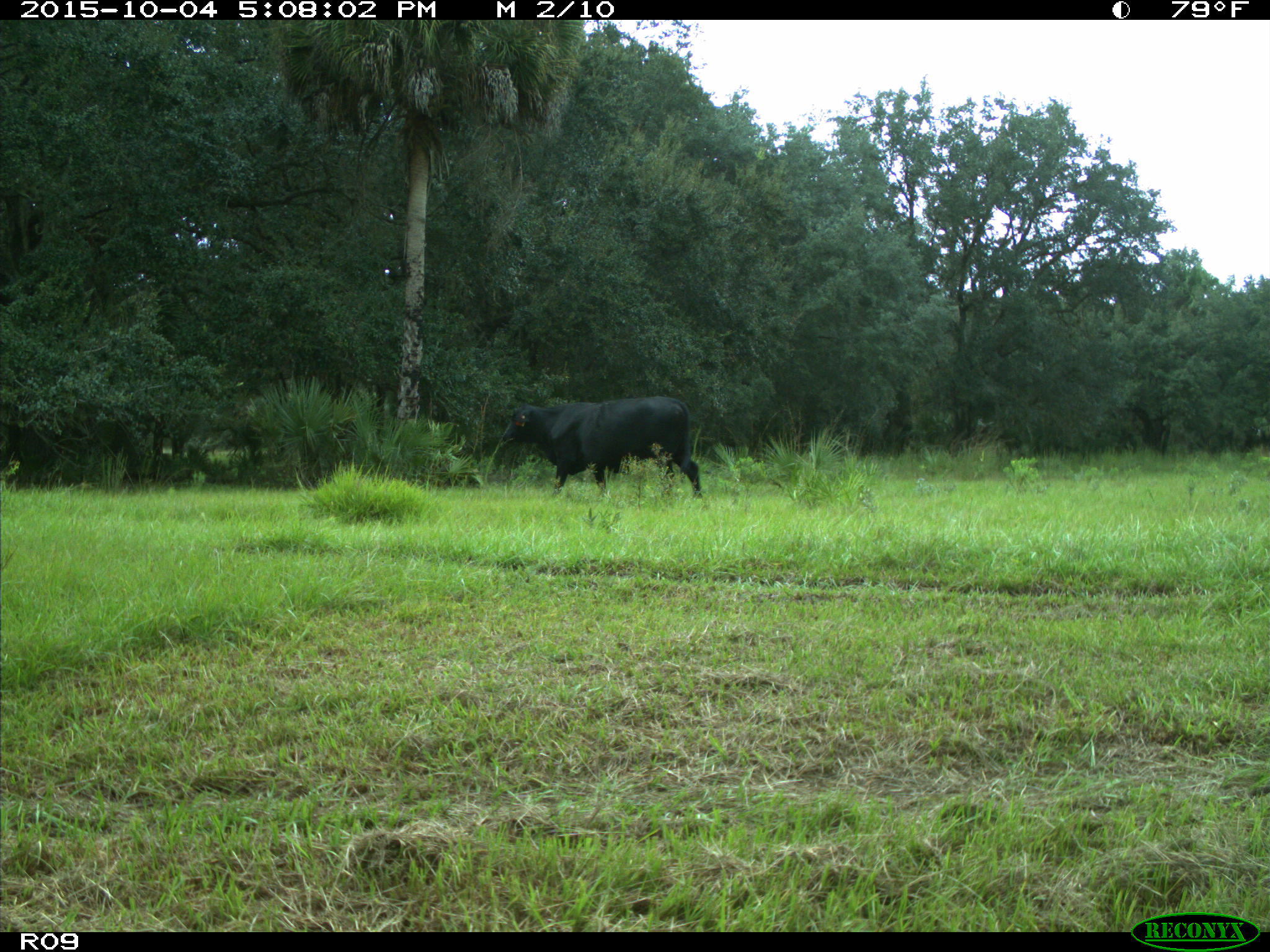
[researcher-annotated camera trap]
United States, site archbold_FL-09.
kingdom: Animalia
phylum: Chordata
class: Mammalia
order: Artiodactyla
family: Bovidae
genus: Bos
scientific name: Bos taurus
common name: domestic cow